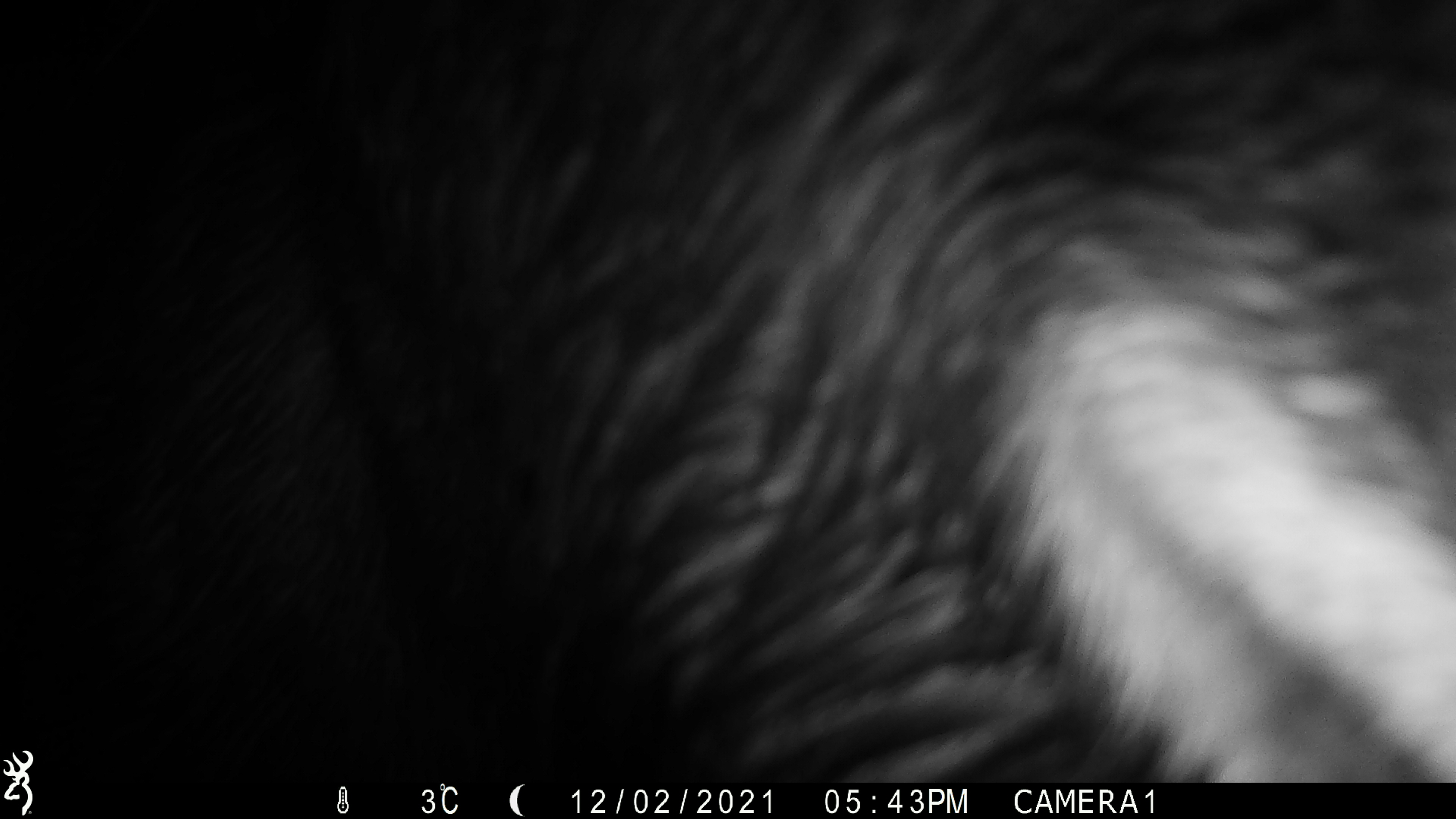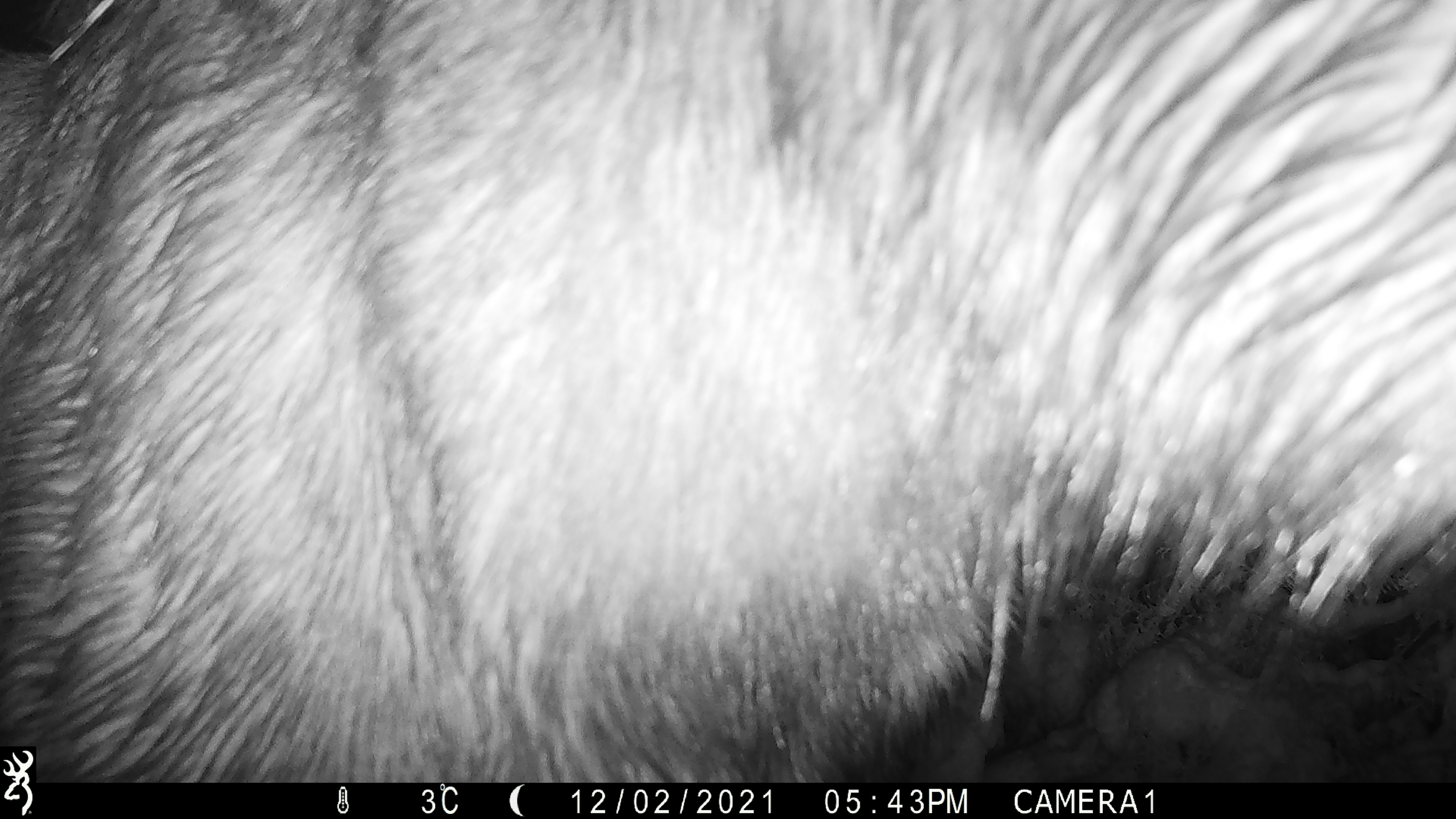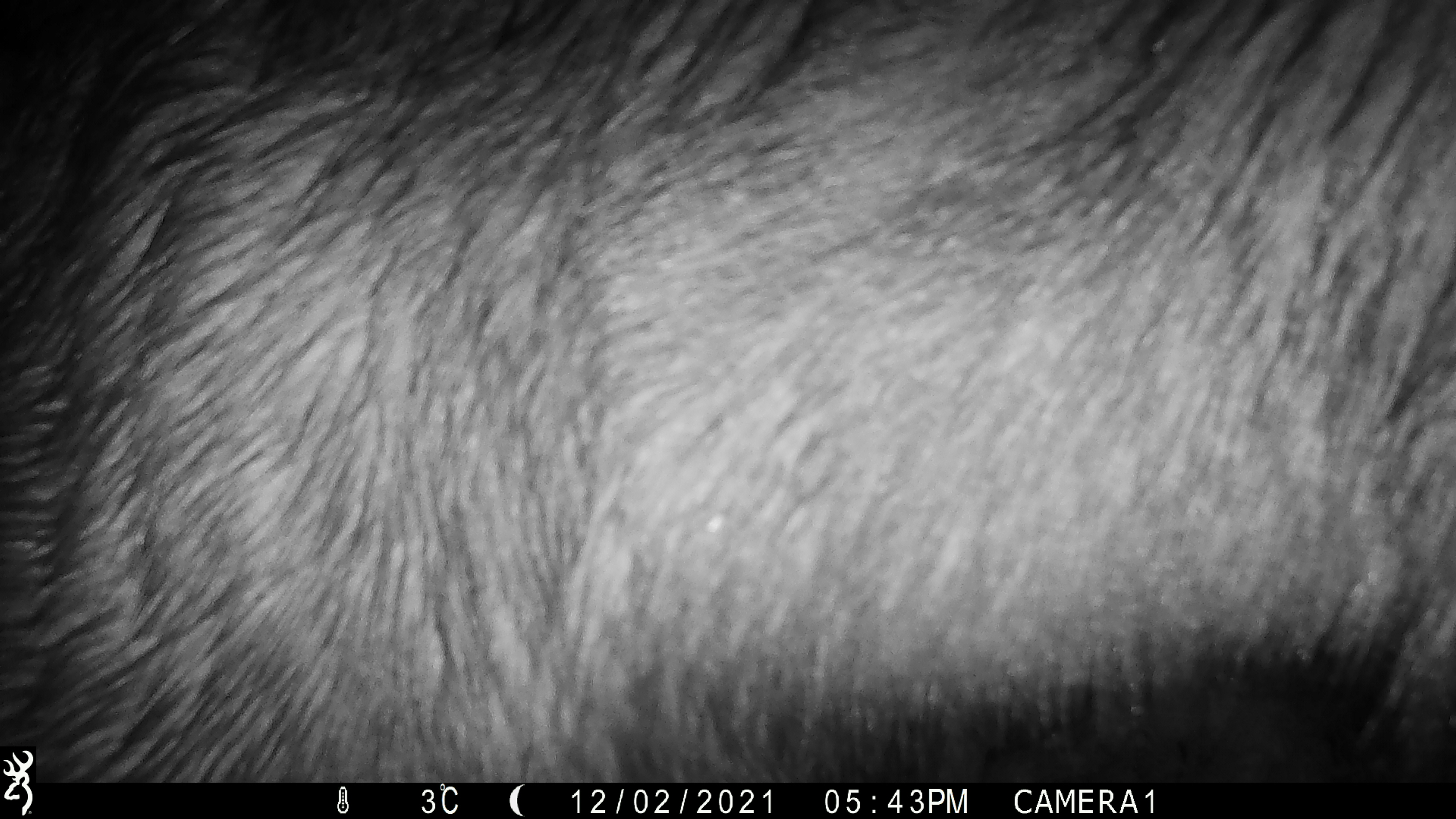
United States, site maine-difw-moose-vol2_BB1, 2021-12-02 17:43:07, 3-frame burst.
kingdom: Animalia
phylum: Chordata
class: Mammalia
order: Artiodactyla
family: Cervidae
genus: Alces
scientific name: Alces alces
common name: moose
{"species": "moose (Alces alces)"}